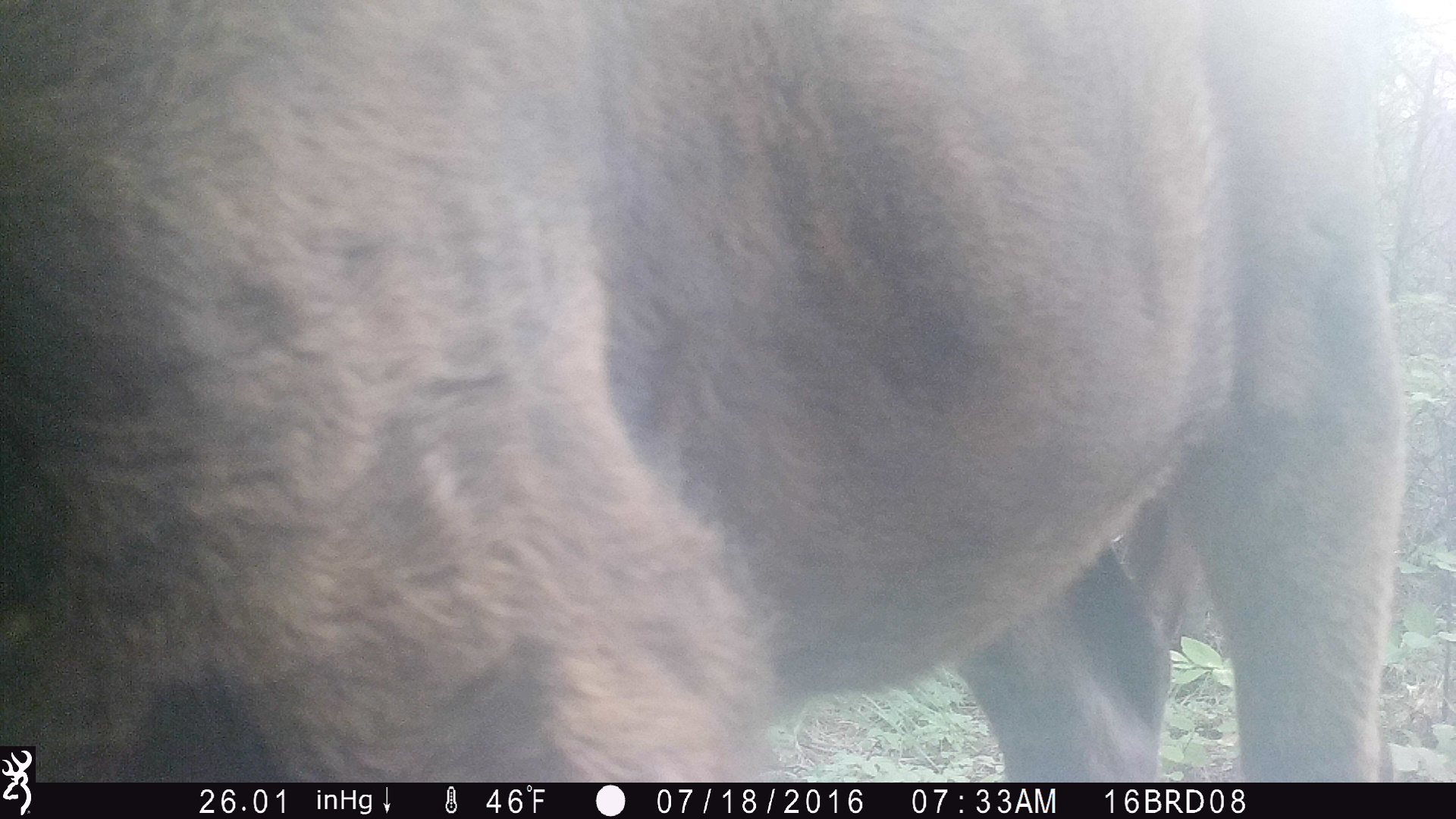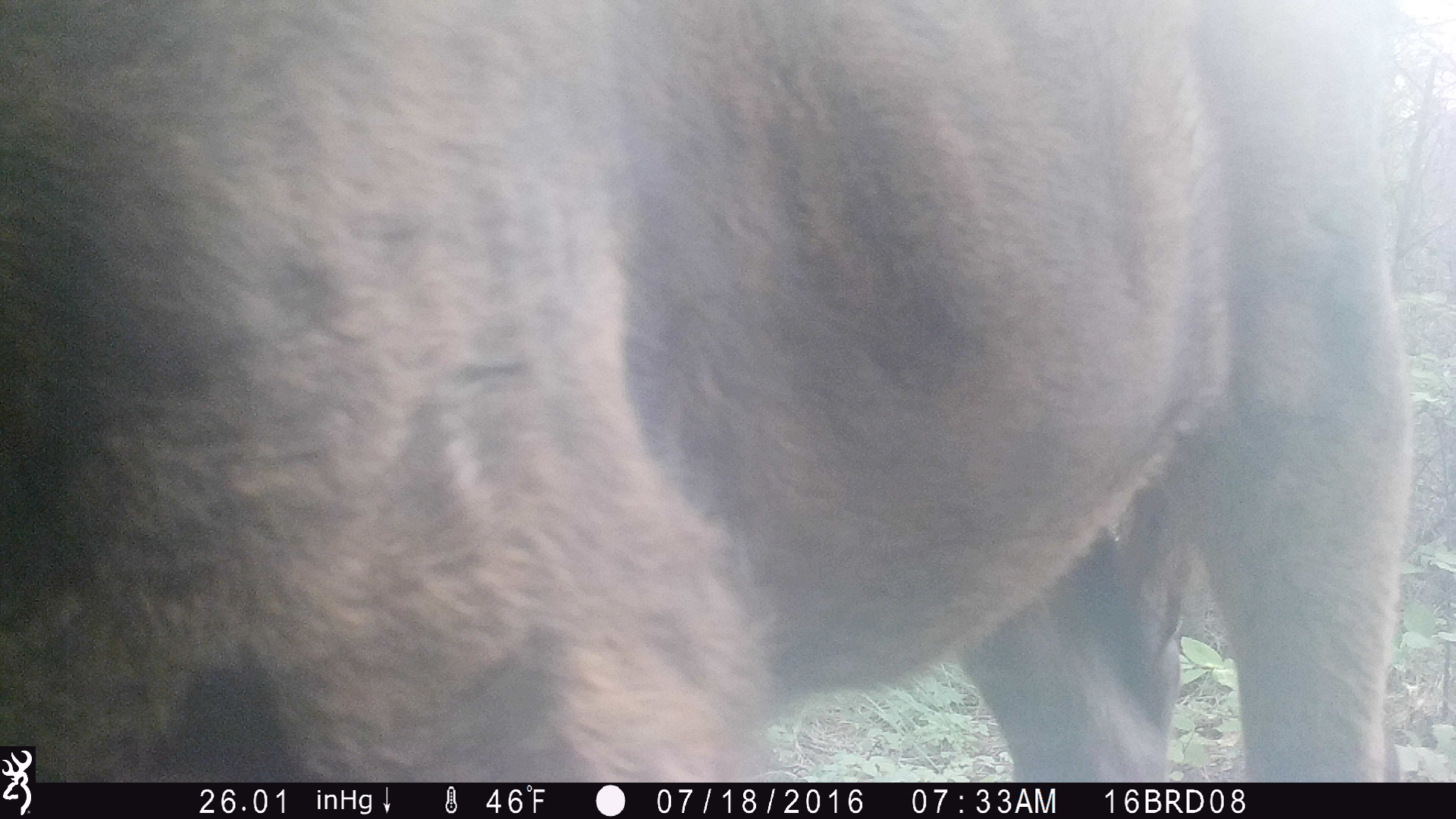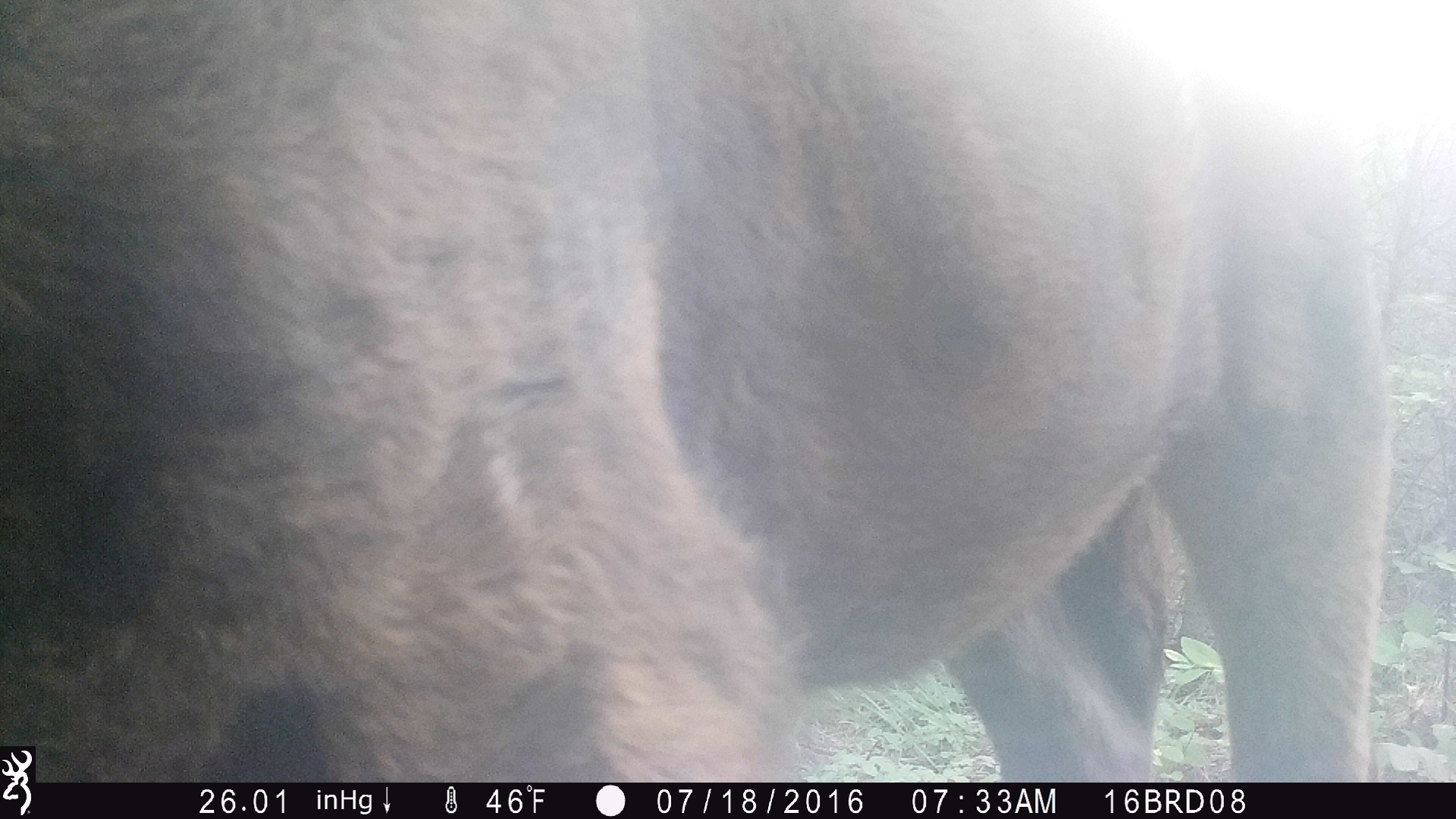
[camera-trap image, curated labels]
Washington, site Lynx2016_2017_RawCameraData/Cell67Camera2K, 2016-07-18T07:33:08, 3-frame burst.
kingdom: Animalia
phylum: Chordata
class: Mammalia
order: Artiodactyla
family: Bovidae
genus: Bos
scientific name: Bos taurus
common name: domestic cattle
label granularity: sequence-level